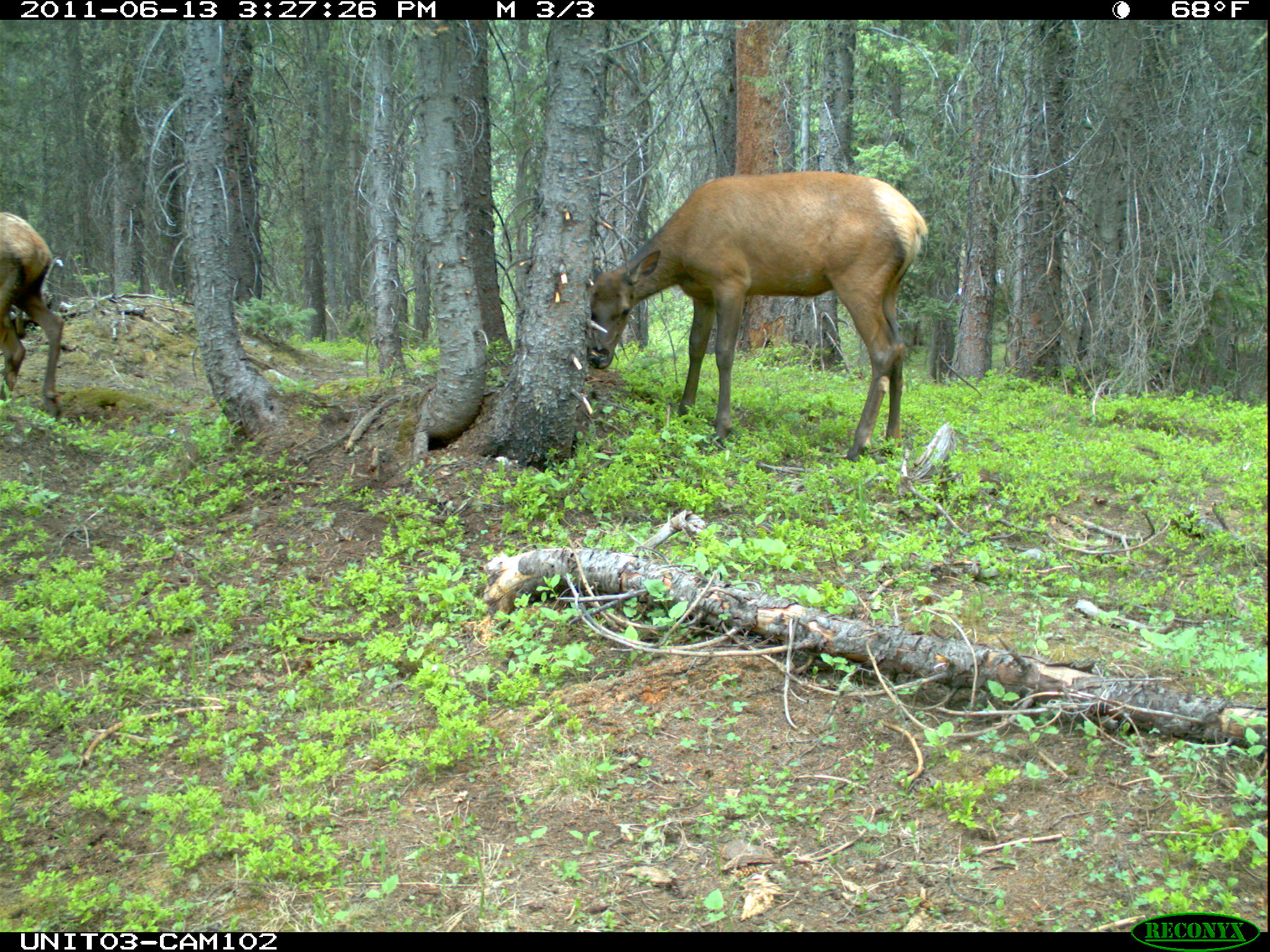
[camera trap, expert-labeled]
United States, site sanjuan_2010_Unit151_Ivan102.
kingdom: Animalia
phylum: Chordata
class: Mammalia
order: Artiodactyla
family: Cervidae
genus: Cervus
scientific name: Cervus elaphus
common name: red deer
Cervus elaphus (red deer).